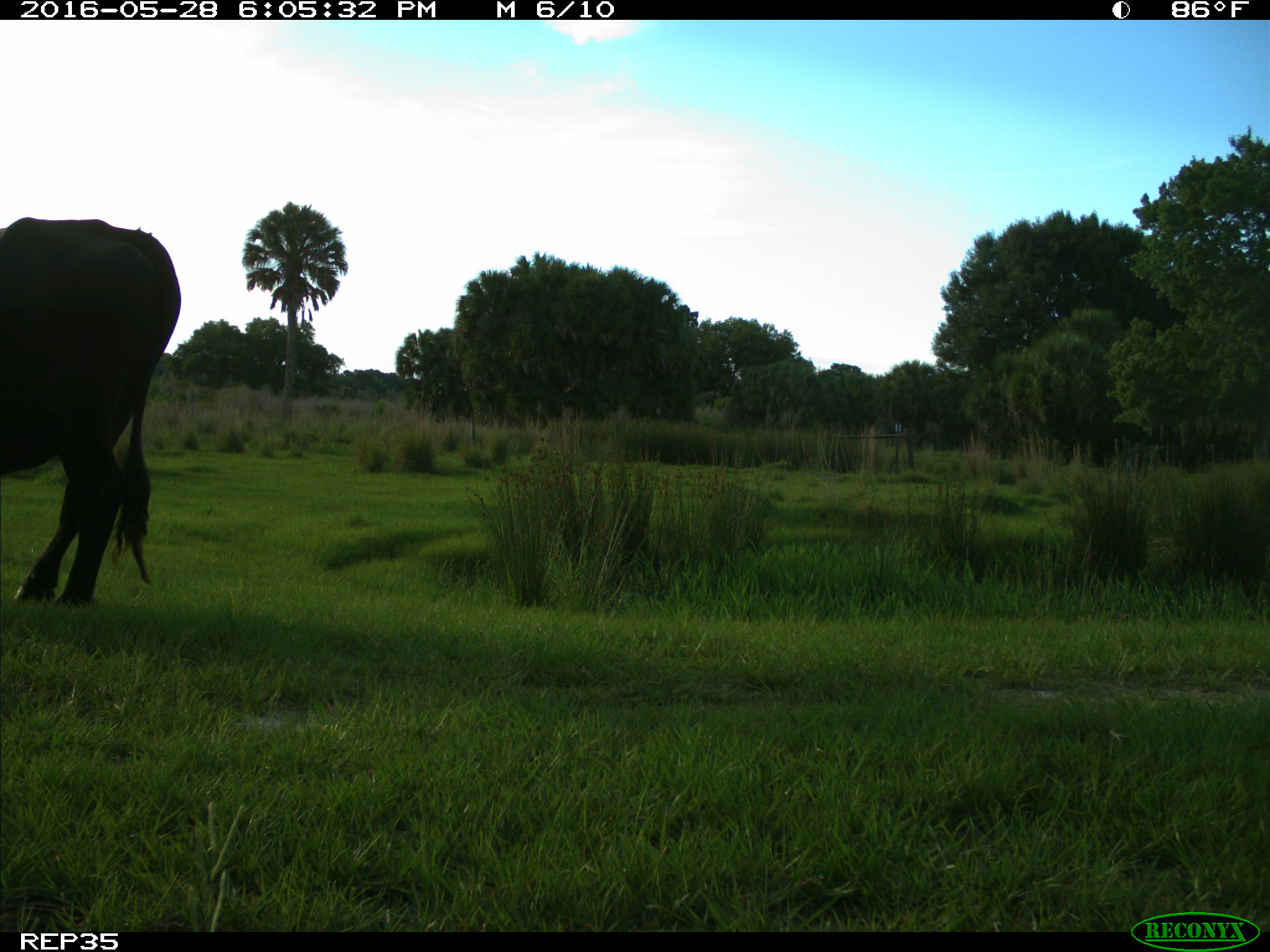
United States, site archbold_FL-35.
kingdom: Animalia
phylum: Chordata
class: Mammalia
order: Artiodactyla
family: Bovidae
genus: Bos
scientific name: Bos taurus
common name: domestic cow